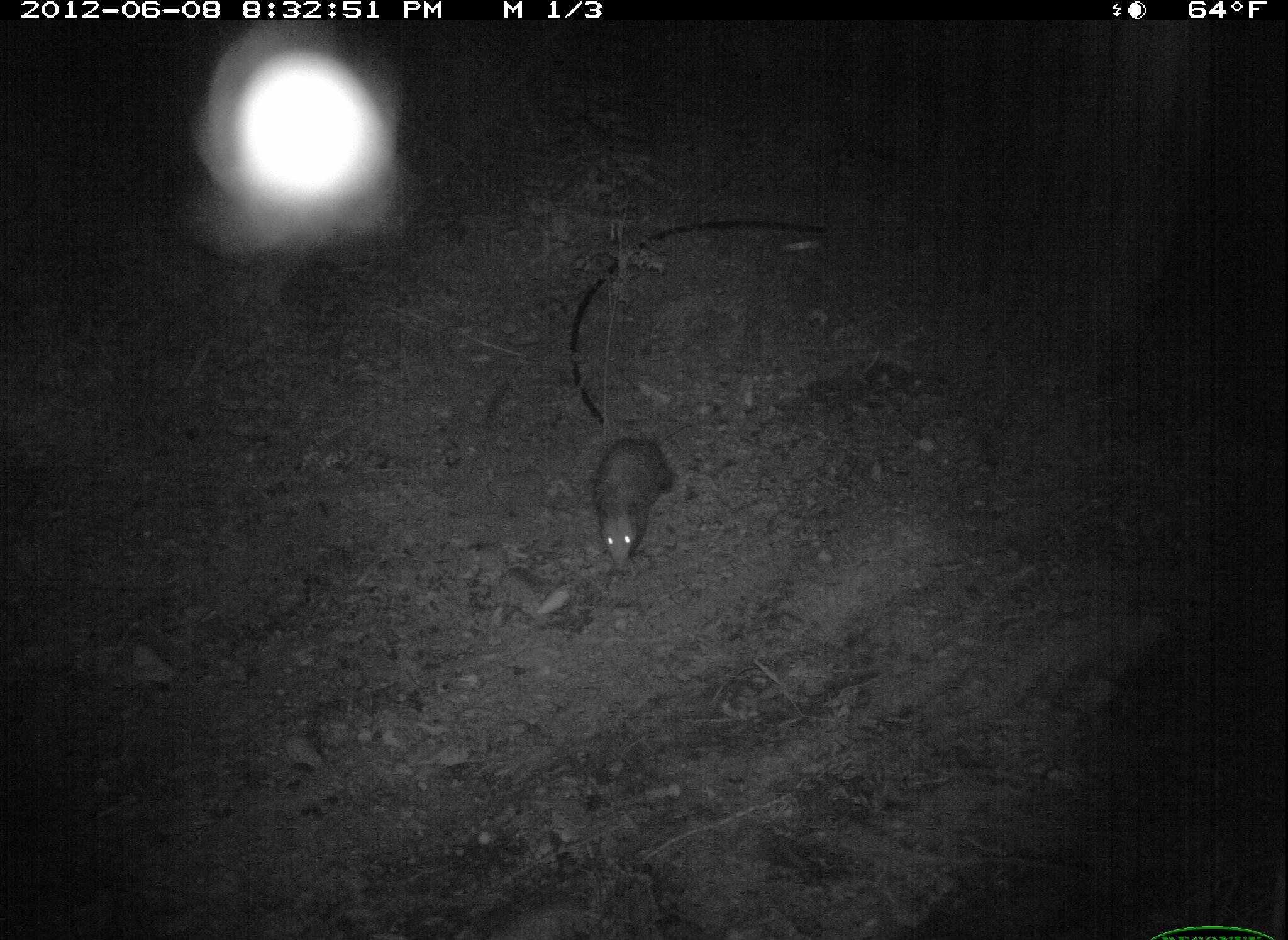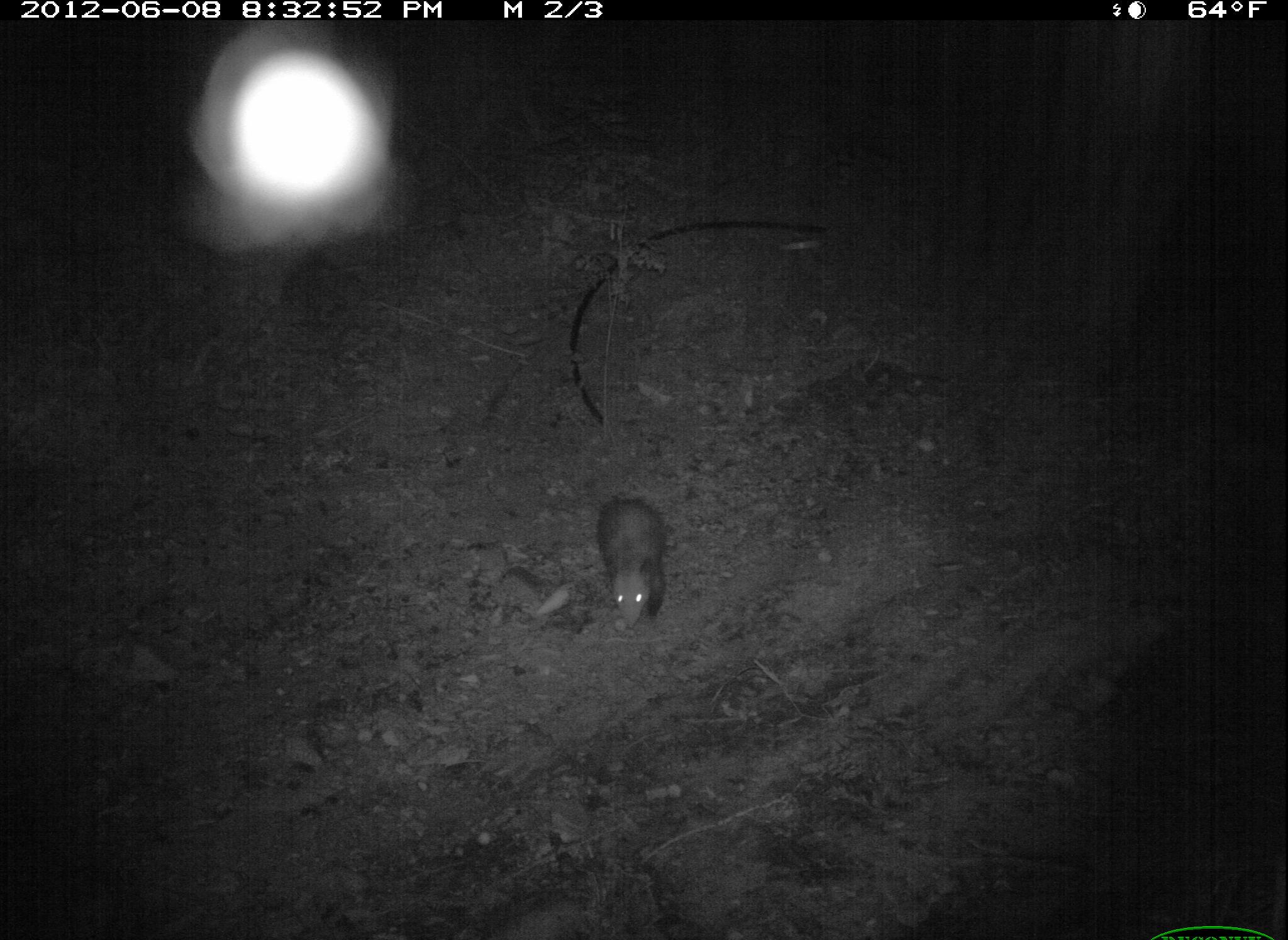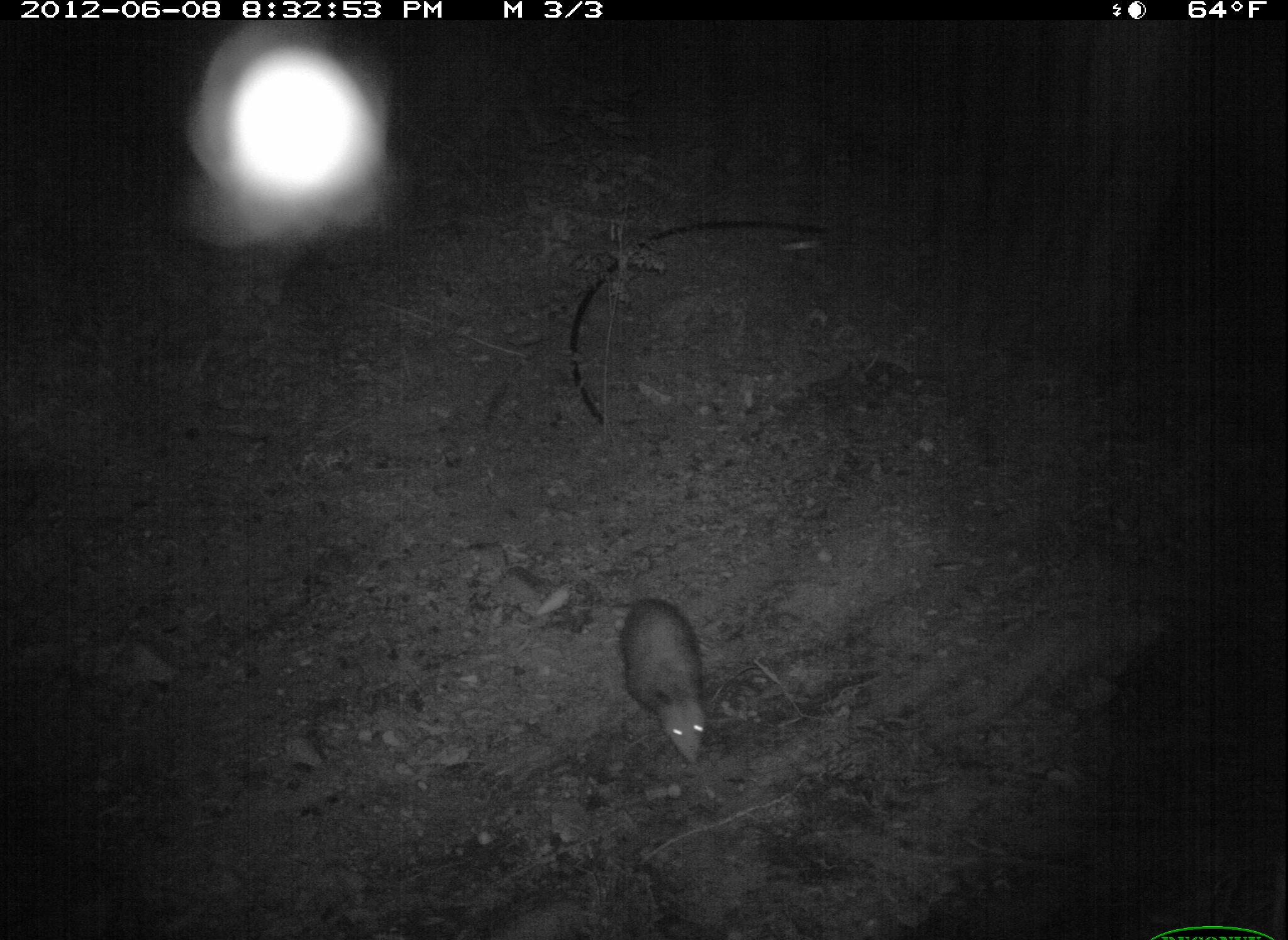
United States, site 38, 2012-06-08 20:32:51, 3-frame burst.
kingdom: Animalia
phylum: Chordata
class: Mammalia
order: Didelphimorphia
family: Didelphidae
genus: Didelphis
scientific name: Didelphis virginiana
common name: virginia opossum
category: opossum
Opossum (virginia opossum) (Didelphis virginiana).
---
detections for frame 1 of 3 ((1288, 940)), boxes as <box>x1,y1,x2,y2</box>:
opossum: <box>589,430,689,581</box>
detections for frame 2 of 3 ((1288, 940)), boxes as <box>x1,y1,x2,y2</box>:
opossum: <box>588,485,681,641</box>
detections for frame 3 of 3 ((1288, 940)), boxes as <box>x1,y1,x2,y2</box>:
opossum: <box>609,583,726,776</box>